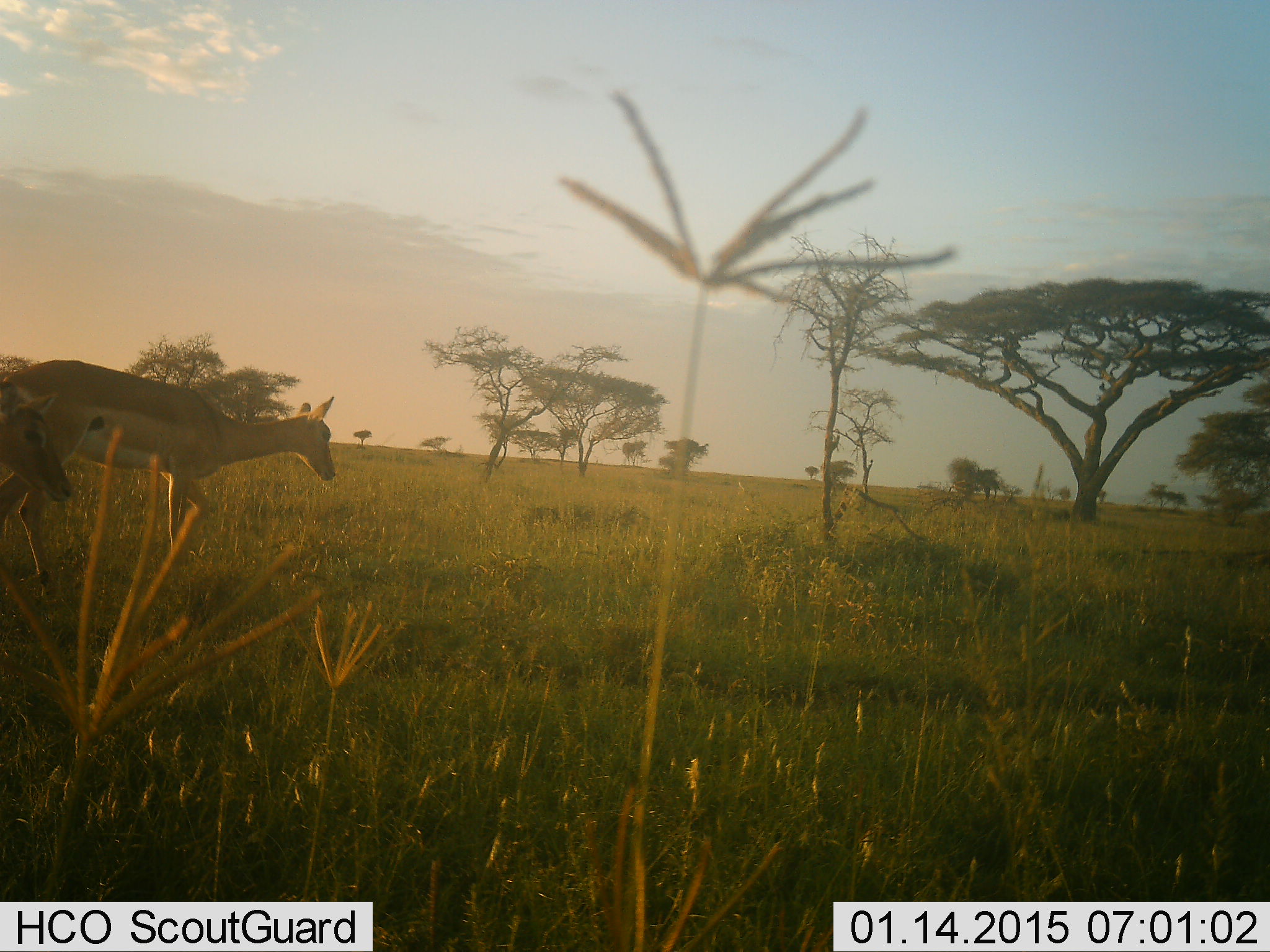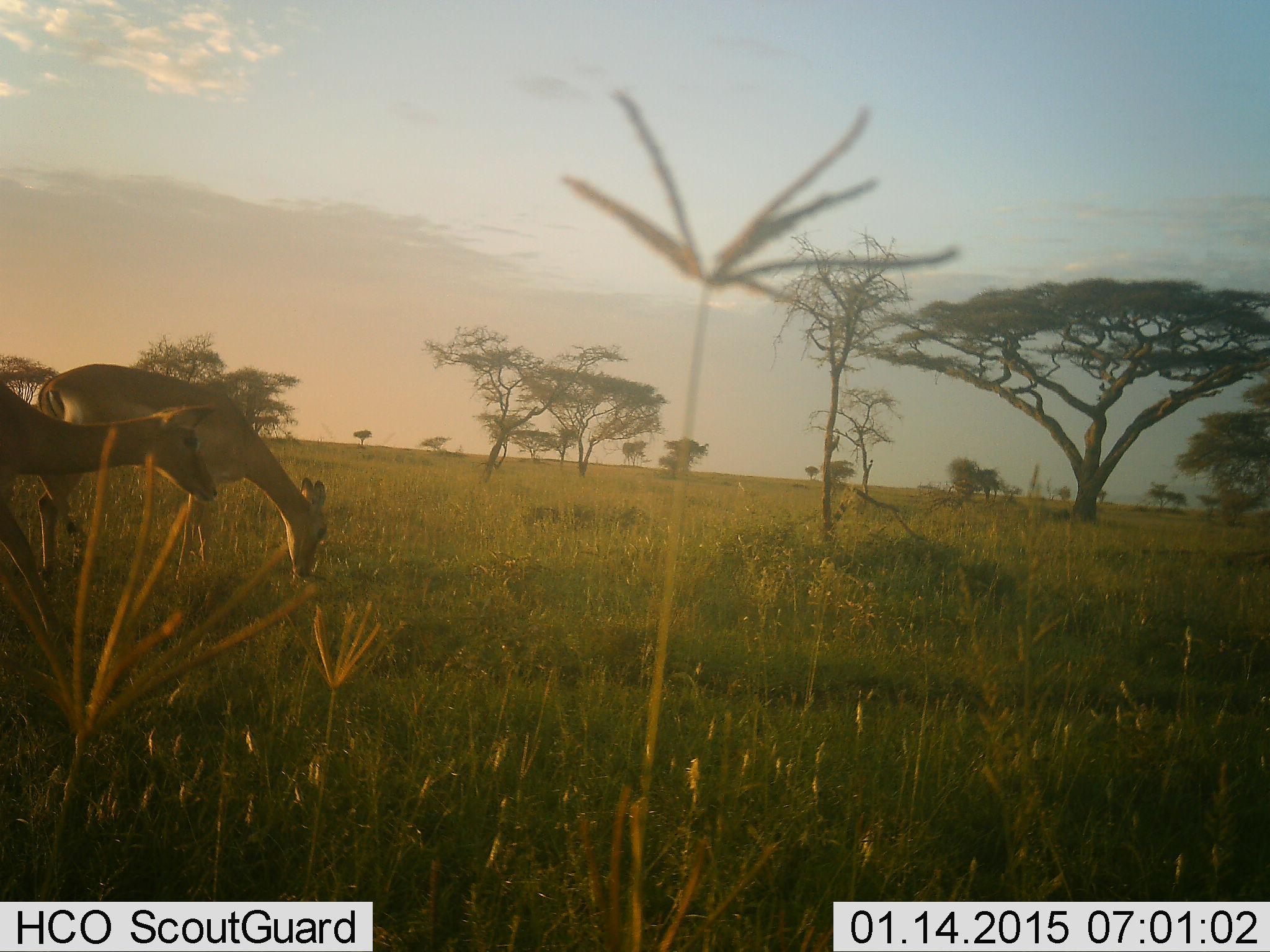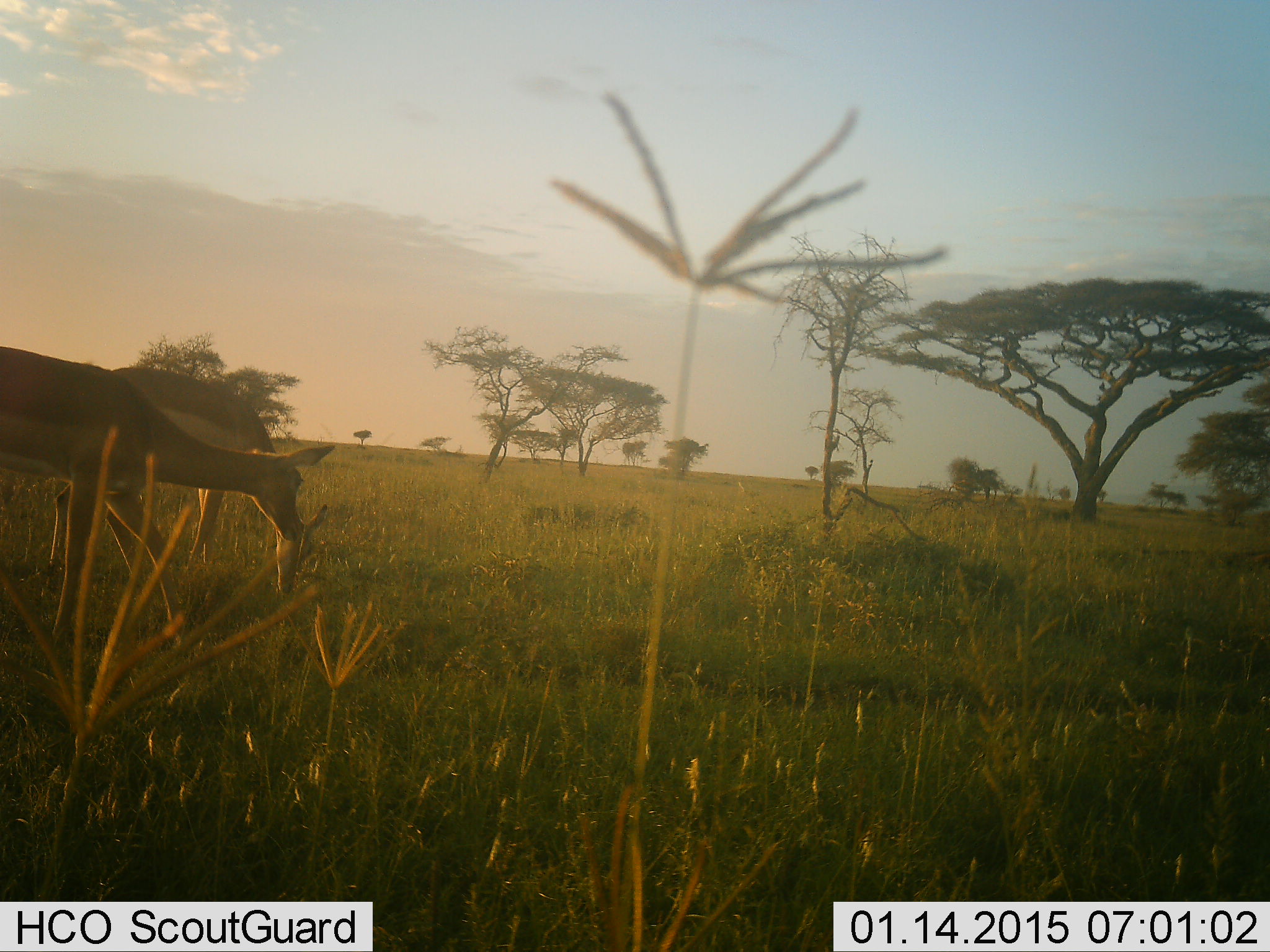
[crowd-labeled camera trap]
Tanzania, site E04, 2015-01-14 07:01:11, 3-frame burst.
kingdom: Animalia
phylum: Chordata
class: Mammalia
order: Artiodactyla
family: Bovidae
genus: Aepyceros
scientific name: Aepyceros melampus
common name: impala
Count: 2.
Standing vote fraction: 22%.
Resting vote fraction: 0%.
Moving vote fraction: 56%.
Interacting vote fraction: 0%.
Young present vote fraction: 0%.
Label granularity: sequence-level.